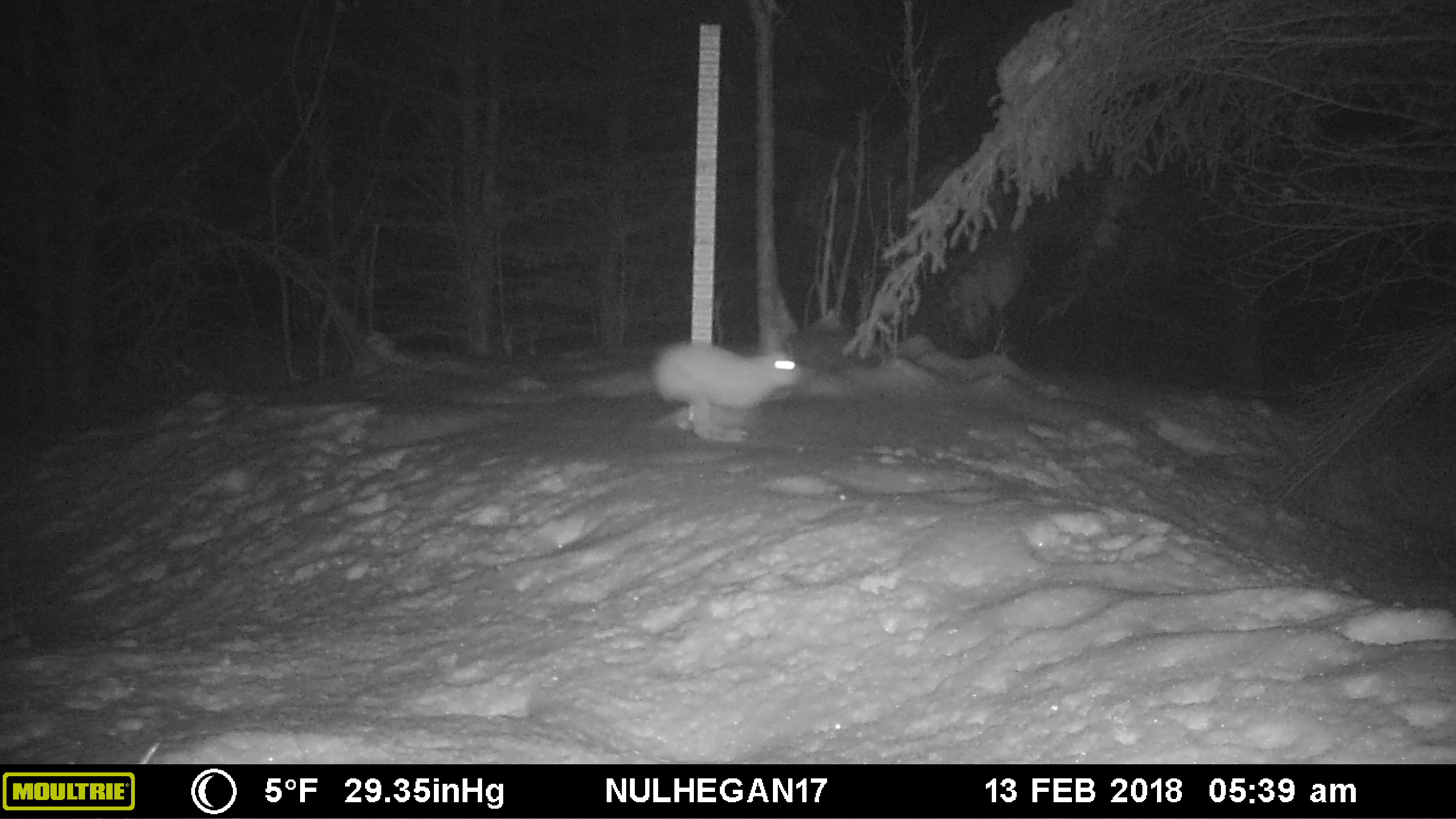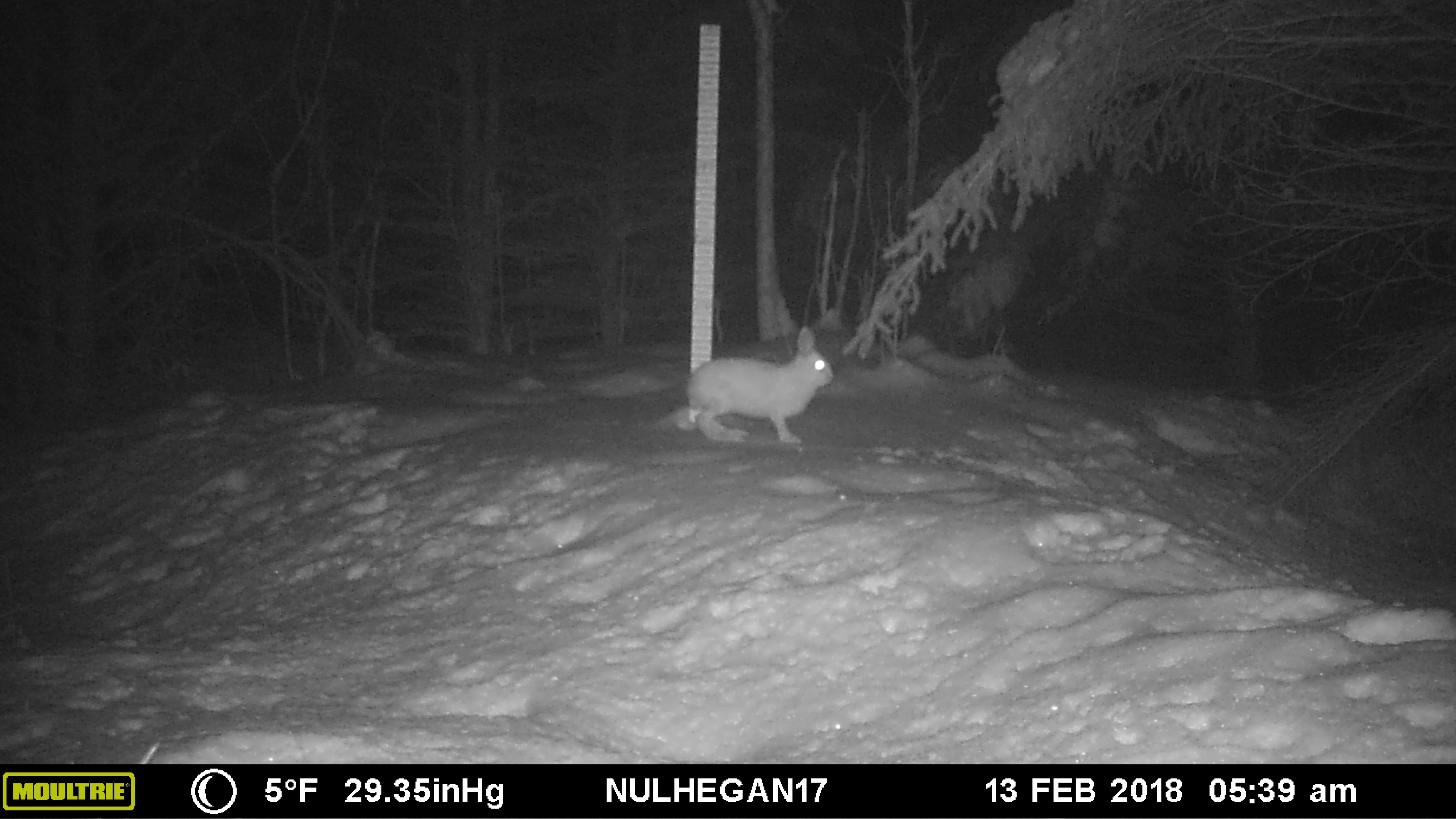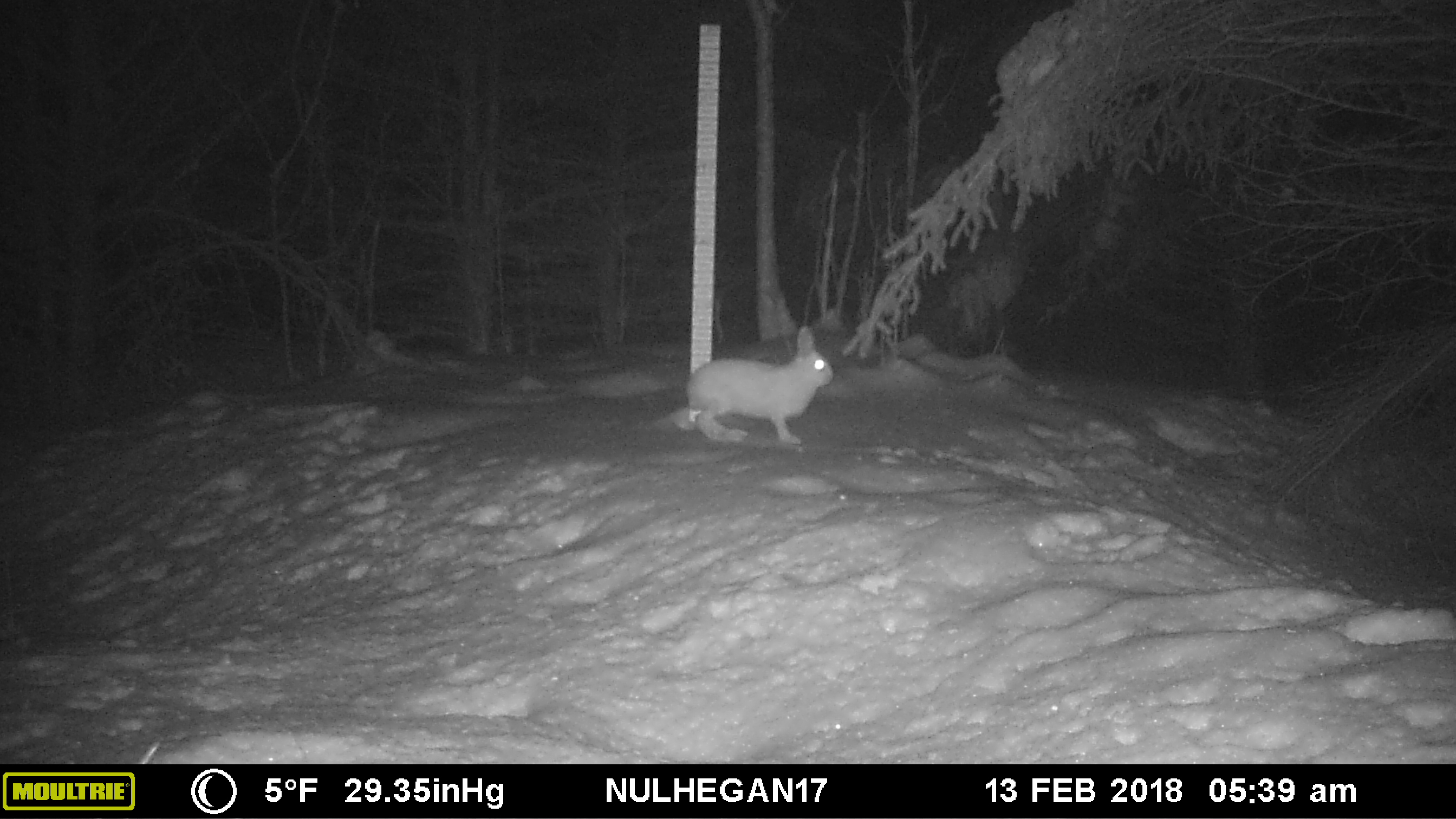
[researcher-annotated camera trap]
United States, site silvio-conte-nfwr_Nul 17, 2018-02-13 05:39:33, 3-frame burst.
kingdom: Animalia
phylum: Chordata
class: Mammalia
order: Lagomorpha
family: Leporidae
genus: Lepus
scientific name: Lepus americanus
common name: snowshoe hare